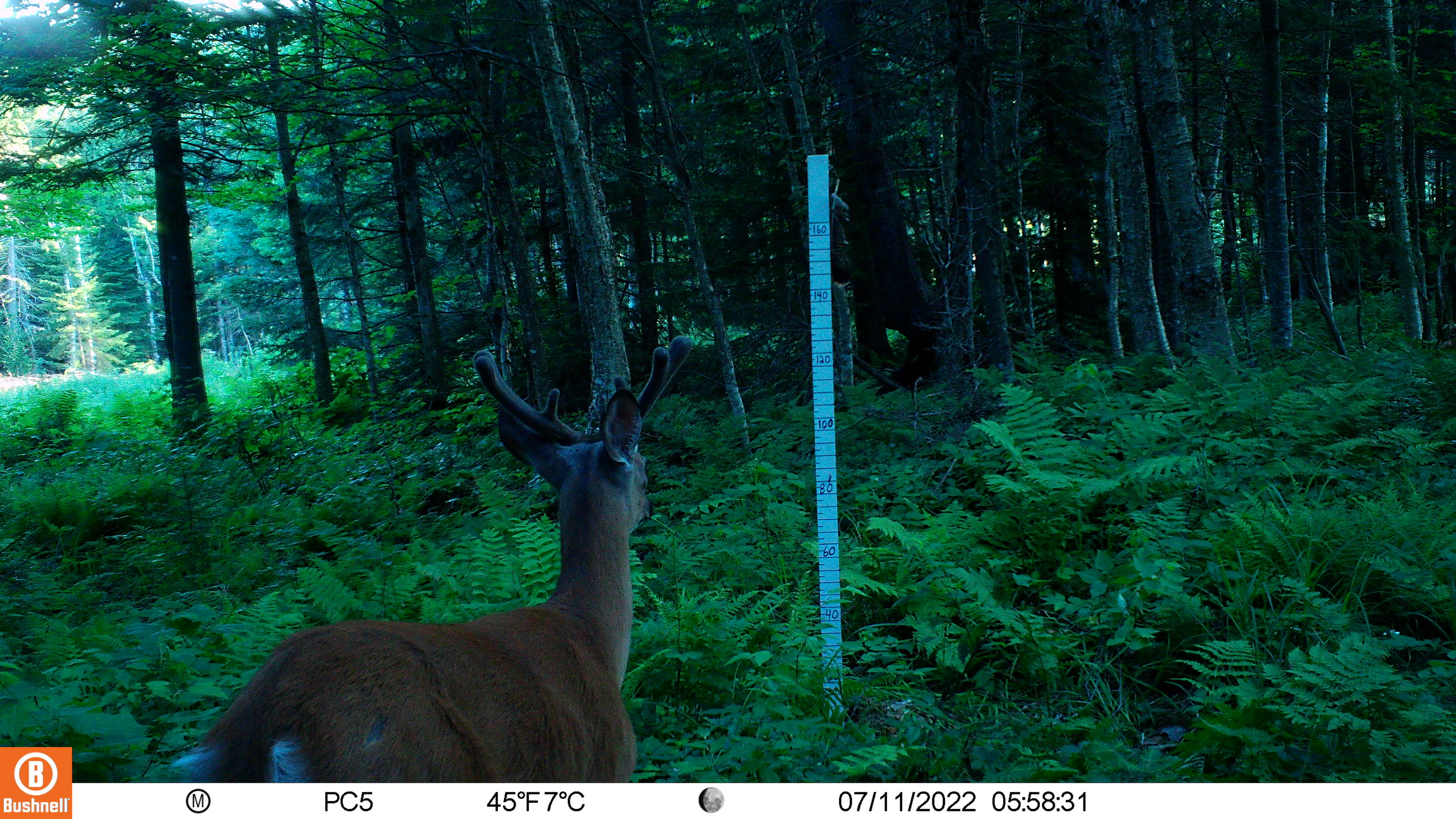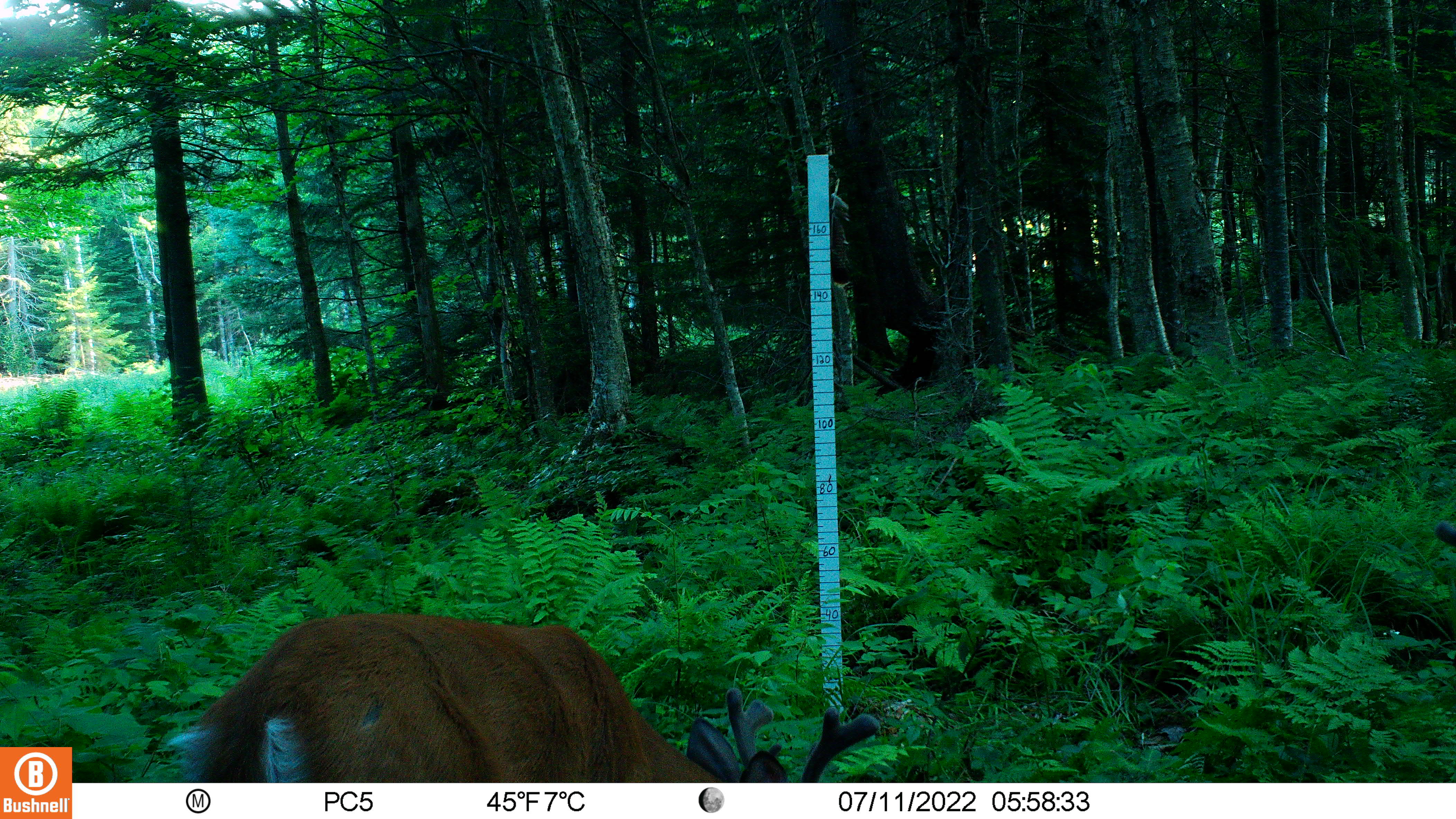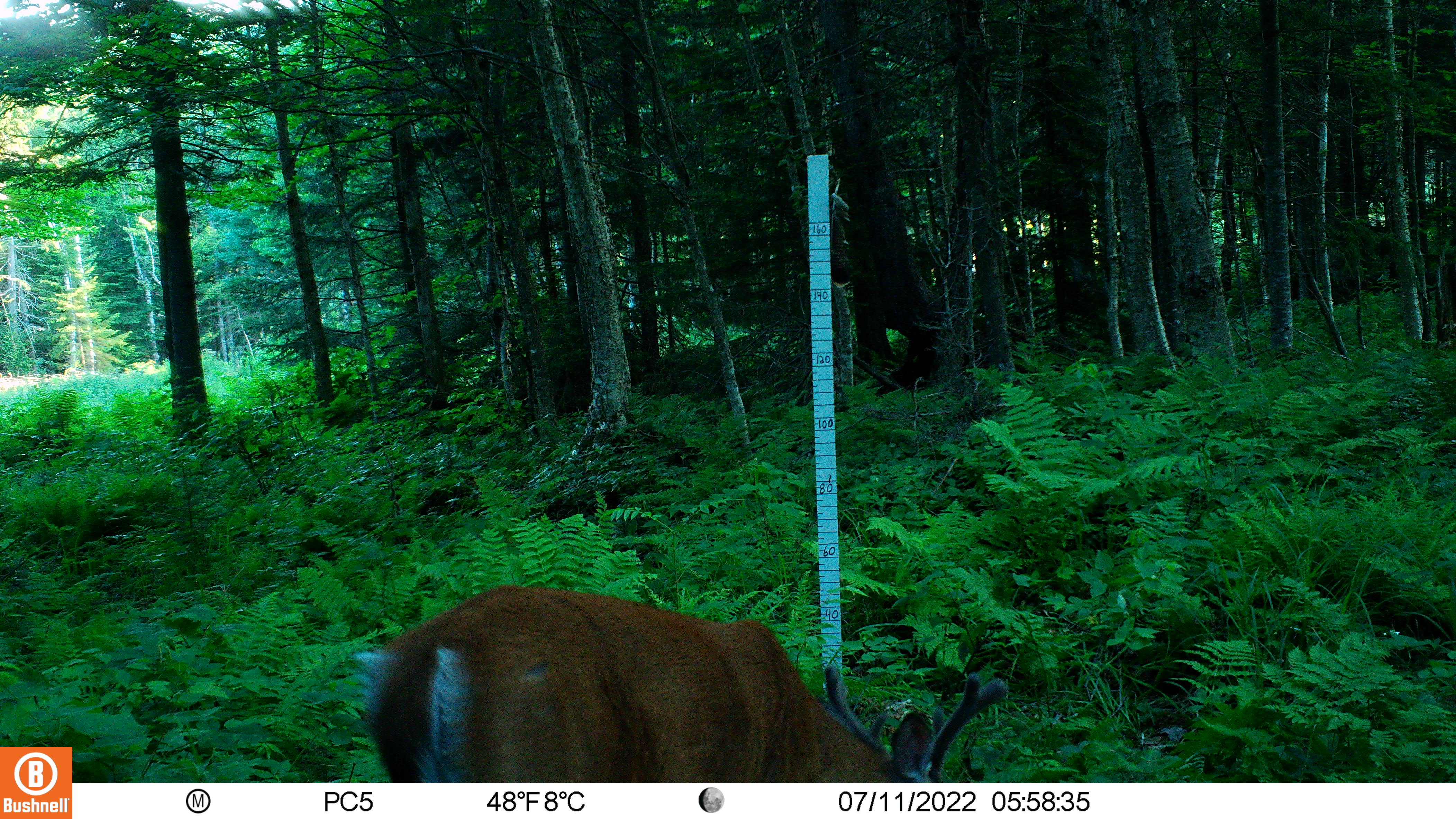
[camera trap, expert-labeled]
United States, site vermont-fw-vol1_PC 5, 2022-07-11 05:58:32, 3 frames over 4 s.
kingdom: Animalia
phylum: Chordata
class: Mammalia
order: Artiodactyla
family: Cervidae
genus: Odocoileus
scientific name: Odocoileus virginianus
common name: white-tailed deer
White-tailed deer (Odocoileus virginianus).